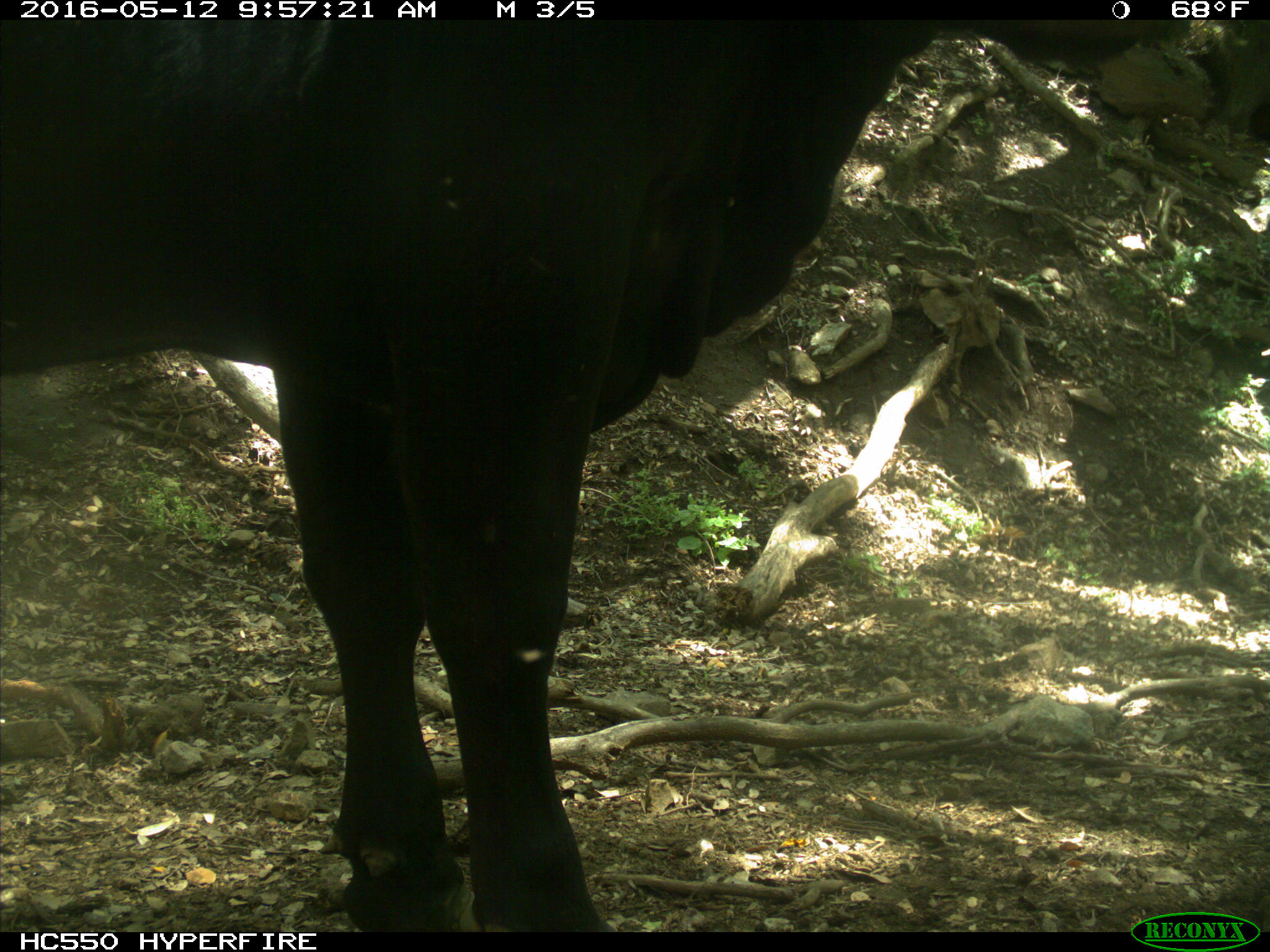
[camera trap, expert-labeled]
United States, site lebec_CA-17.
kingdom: Animalia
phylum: Chordata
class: Mammalia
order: Artiodactyla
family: Bovidae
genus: Bos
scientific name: Bos taurus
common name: domestic cow